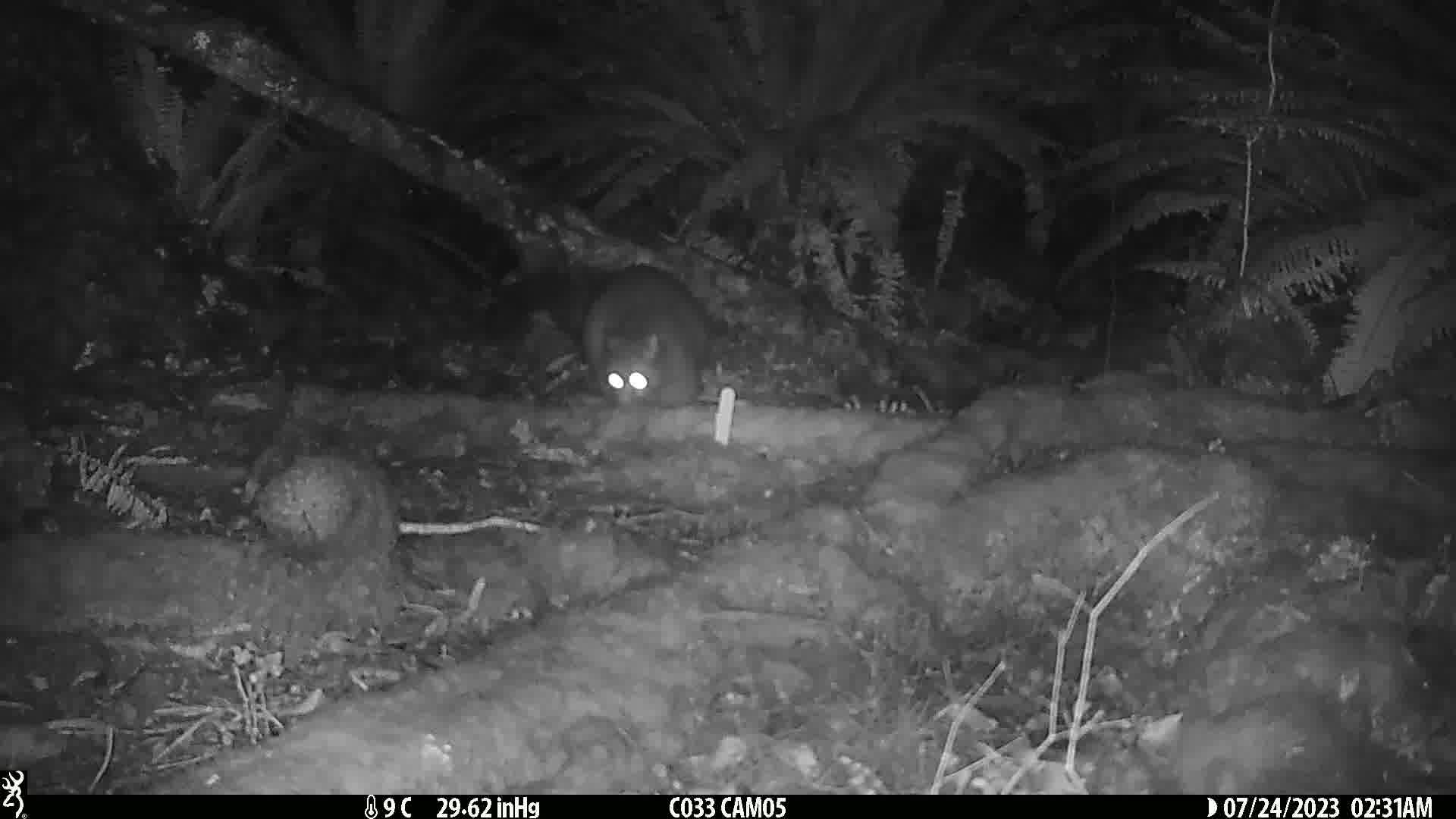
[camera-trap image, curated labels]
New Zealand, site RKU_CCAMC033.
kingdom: Animalia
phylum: Chordata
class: Mammalia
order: Diprotodontia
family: Phalangeridae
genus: Trichosurus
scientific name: Trichosurus vulpecula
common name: common brushtail possum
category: possum